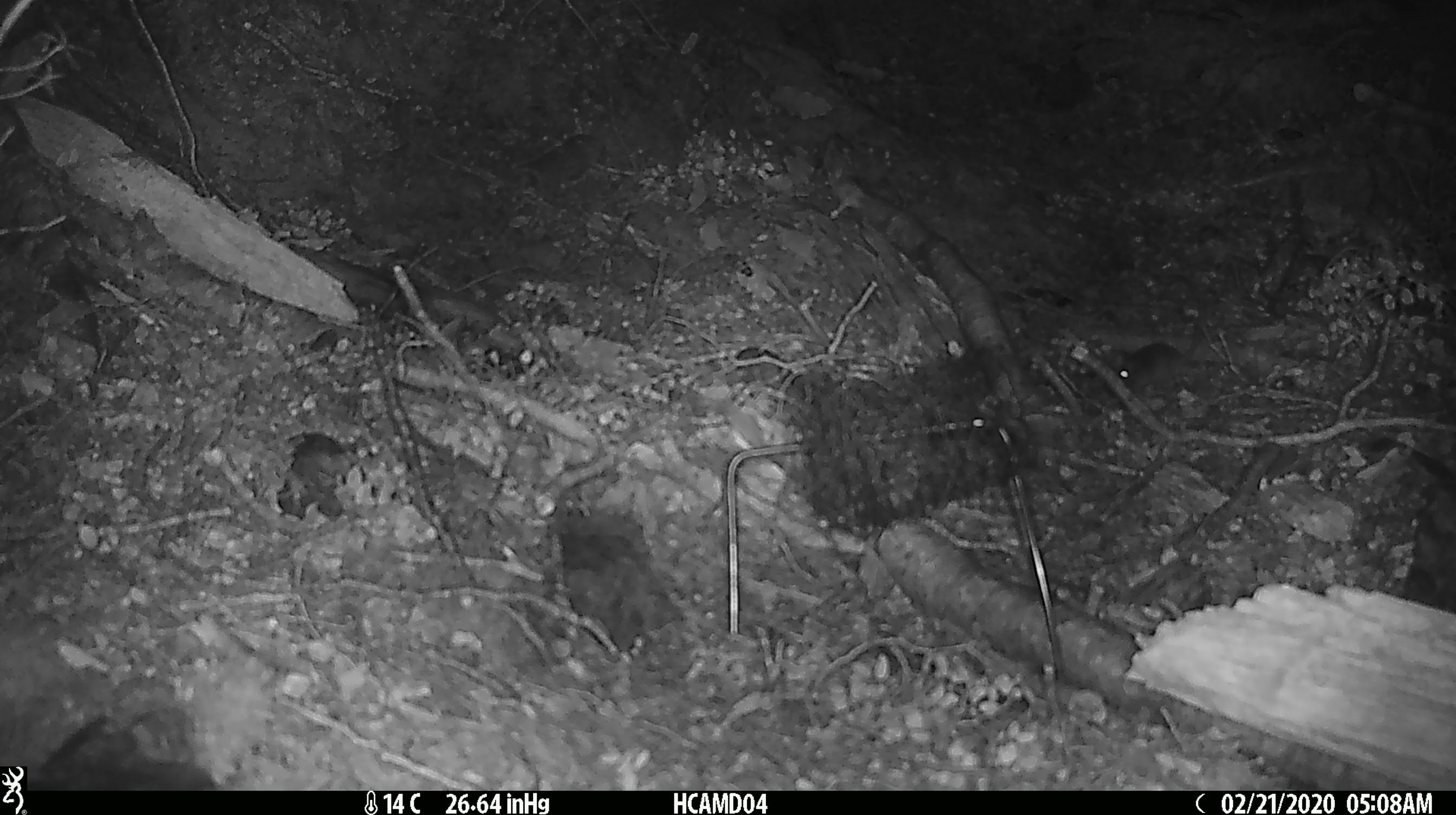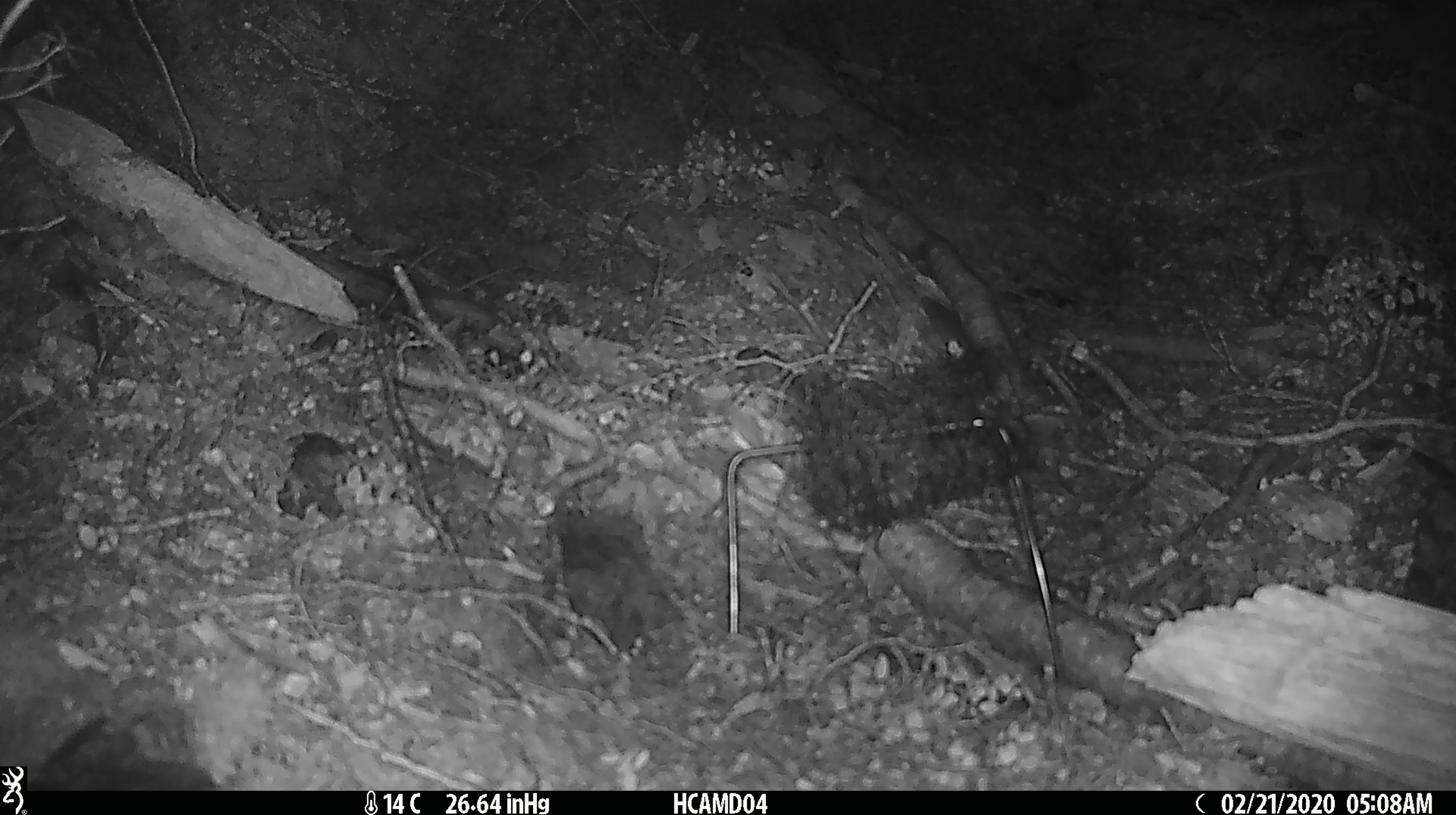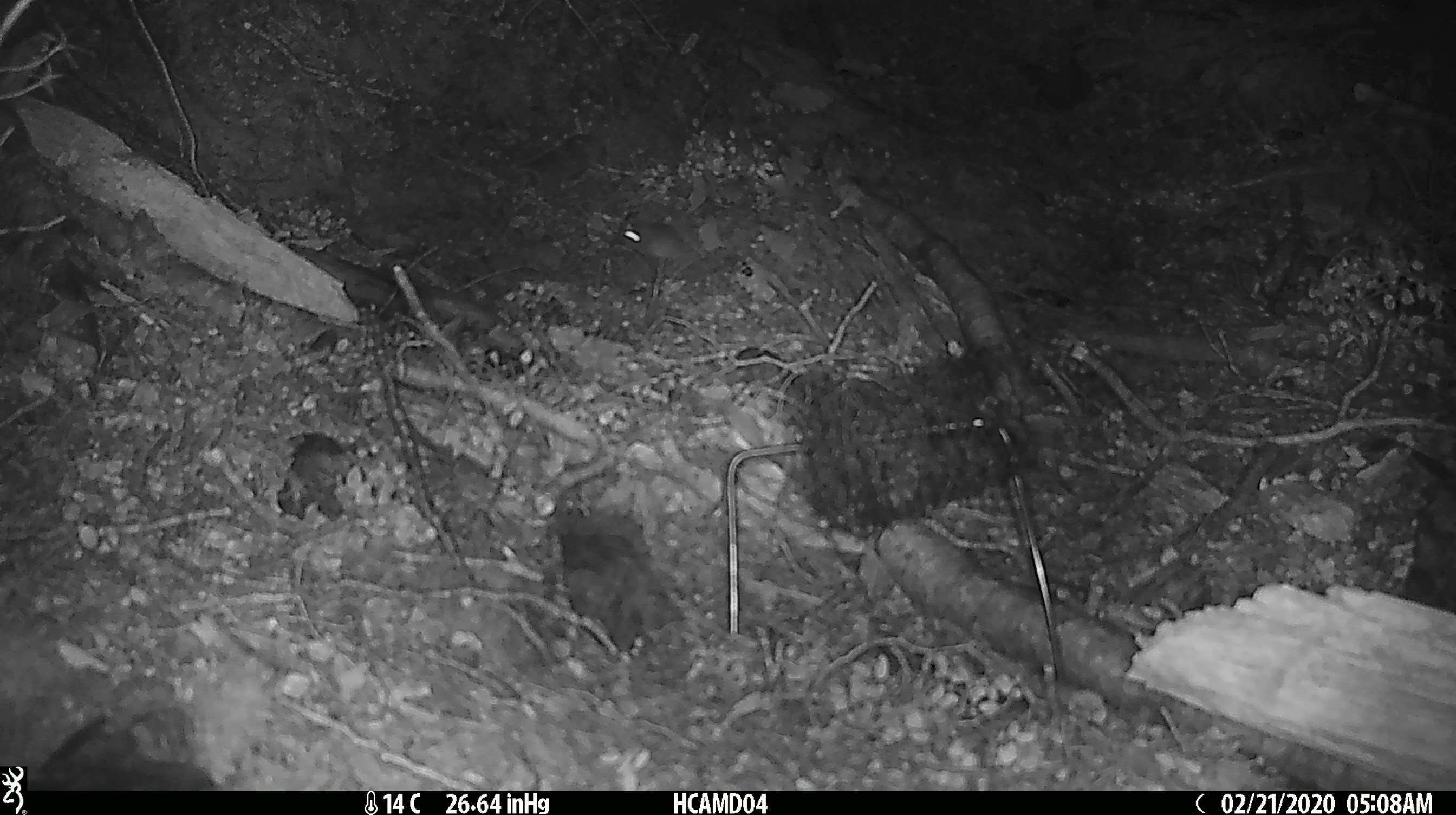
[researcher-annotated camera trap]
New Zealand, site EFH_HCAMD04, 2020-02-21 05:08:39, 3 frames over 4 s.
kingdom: Animalia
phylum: Chordata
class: Mammalia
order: Rodentia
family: Muridae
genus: Mus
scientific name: Mus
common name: mouse